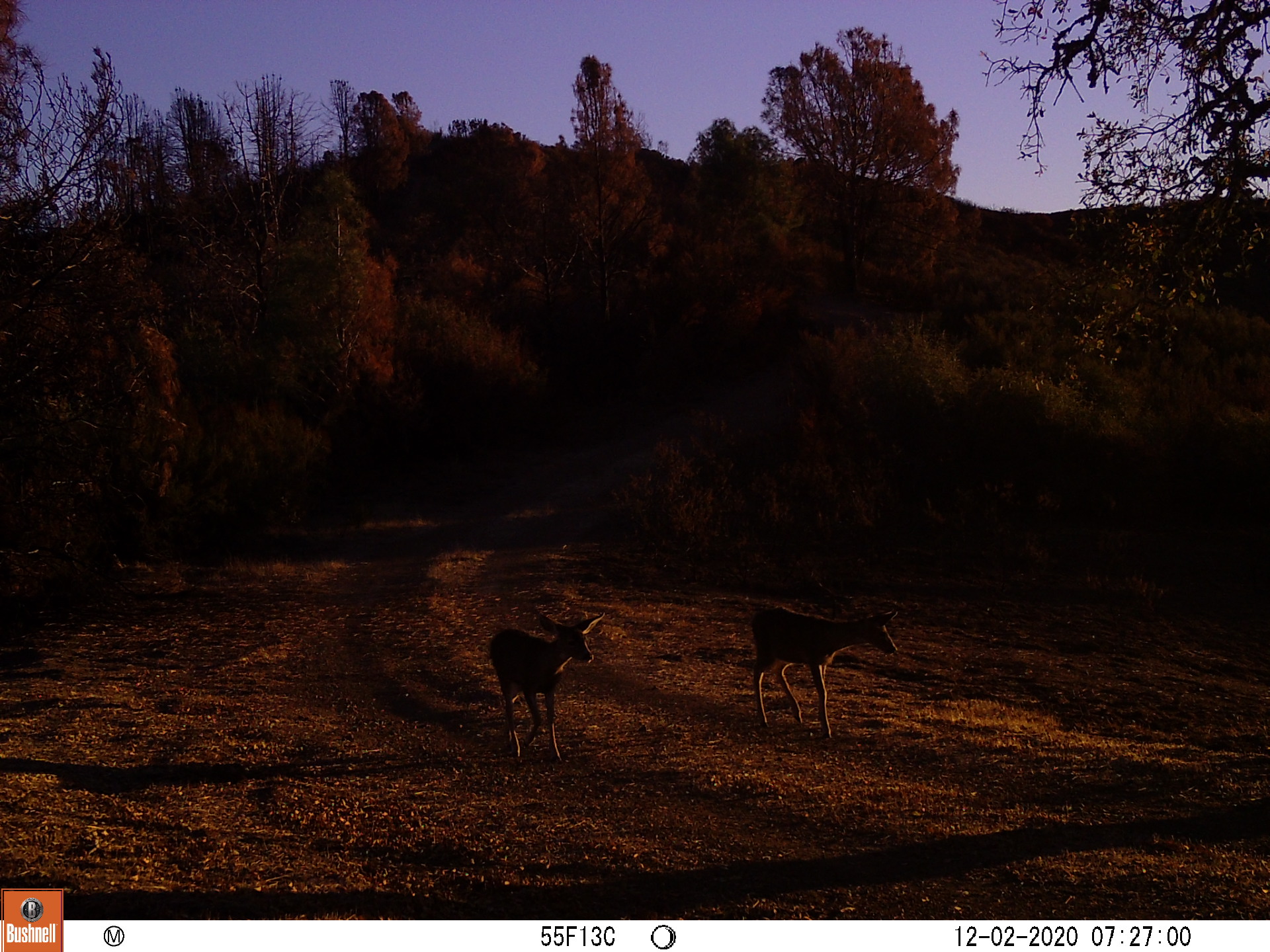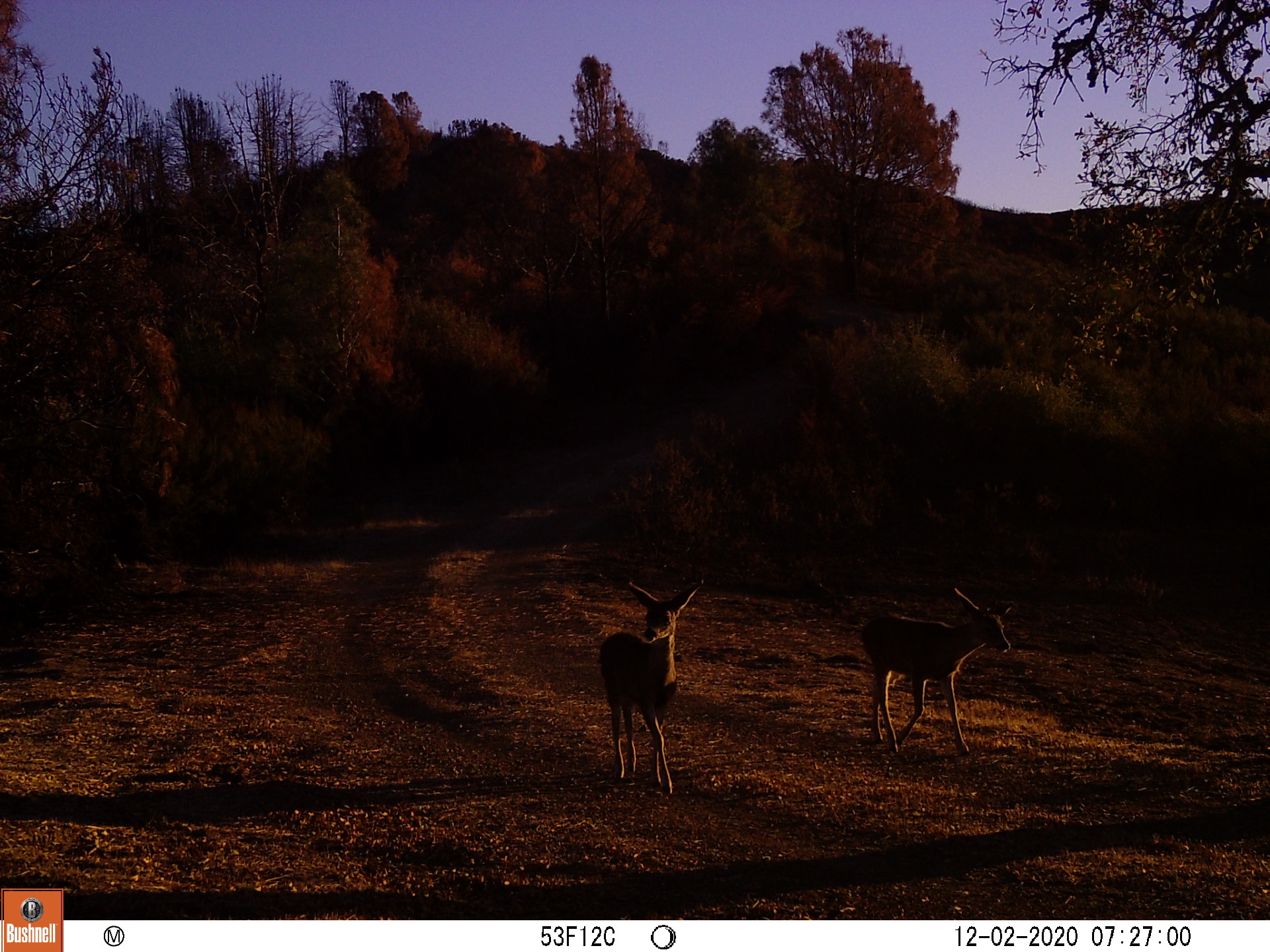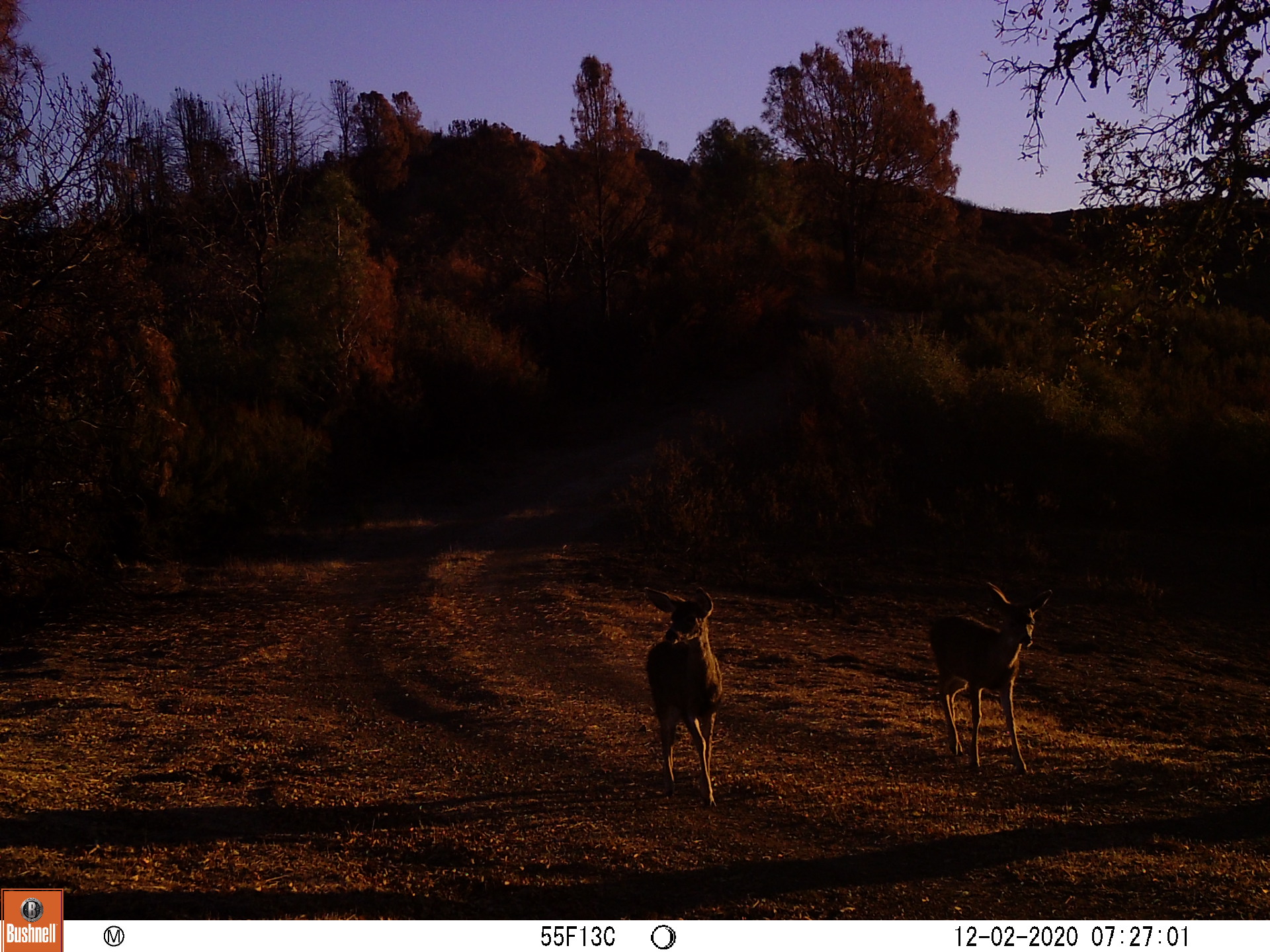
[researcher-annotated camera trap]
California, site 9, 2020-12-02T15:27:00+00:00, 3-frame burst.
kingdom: Animalia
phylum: Chordata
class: Mammalia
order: Artiodactyla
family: Cervidae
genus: Odocoileus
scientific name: Odocoileus hemionus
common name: mule deer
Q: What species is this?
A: Mule deer (Odocoileus hemionus).